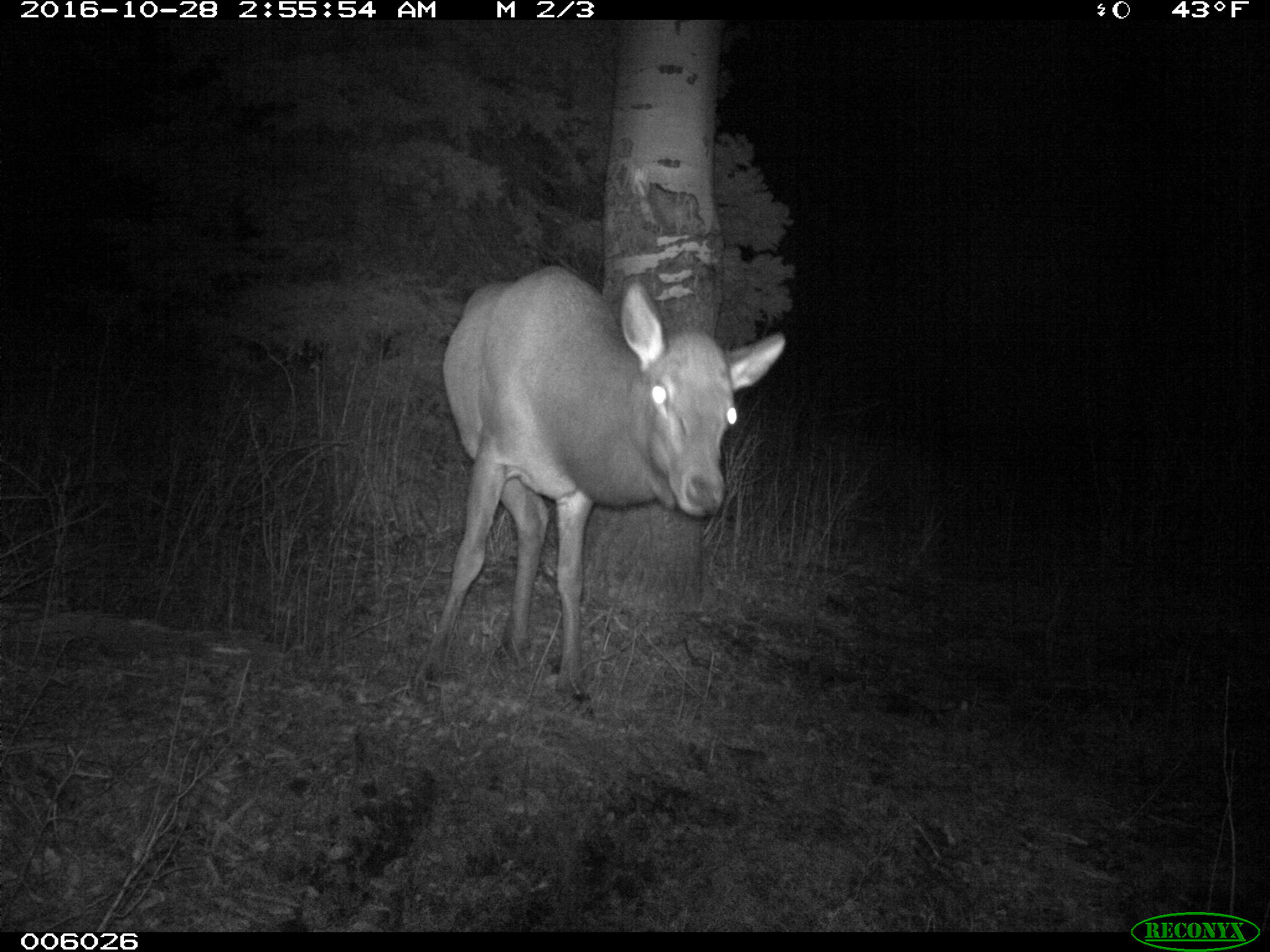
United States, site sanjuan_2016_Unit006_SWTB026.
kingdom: Animalia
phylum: Chordata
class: Mammalia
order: Artiodactyla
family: Cervidae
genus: Cervus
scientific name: Cervus elaphus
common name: red deer